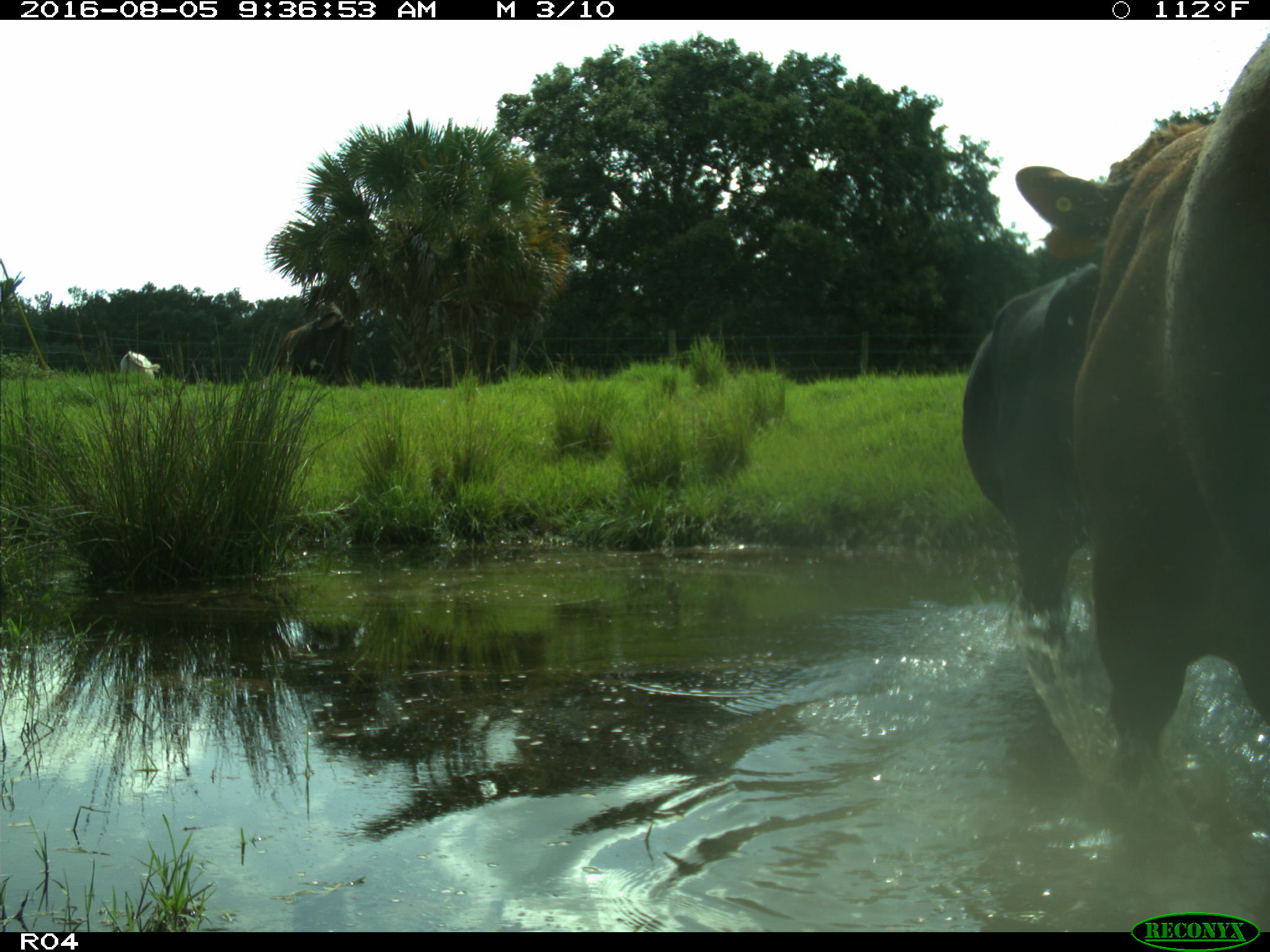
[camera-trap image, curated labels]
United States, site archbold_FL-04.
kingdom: Animalia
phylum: Chordata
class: Mammalia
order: Artiodactyla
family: Bovidae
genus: Bos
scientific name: Bos taurus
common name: domestic cow